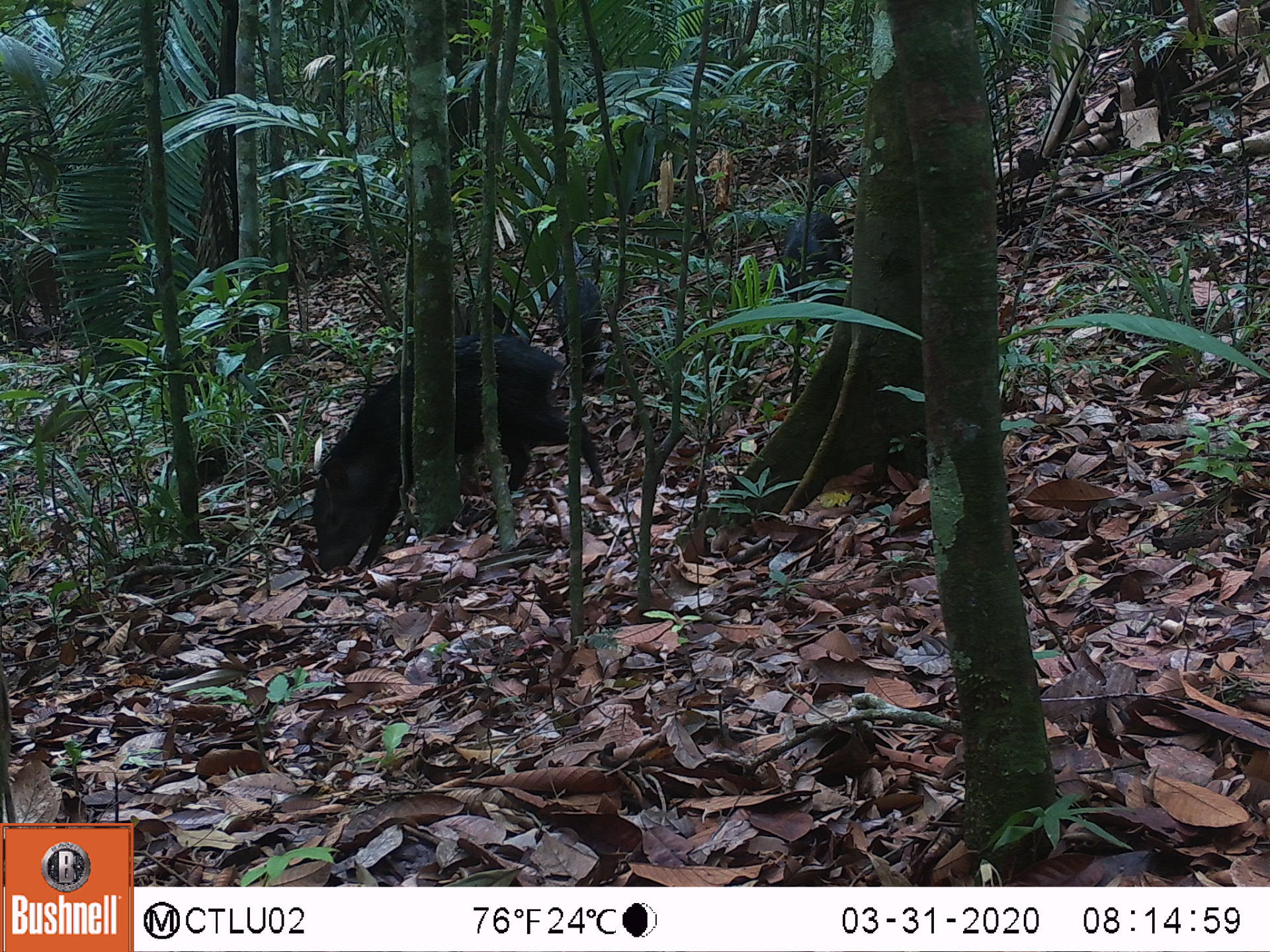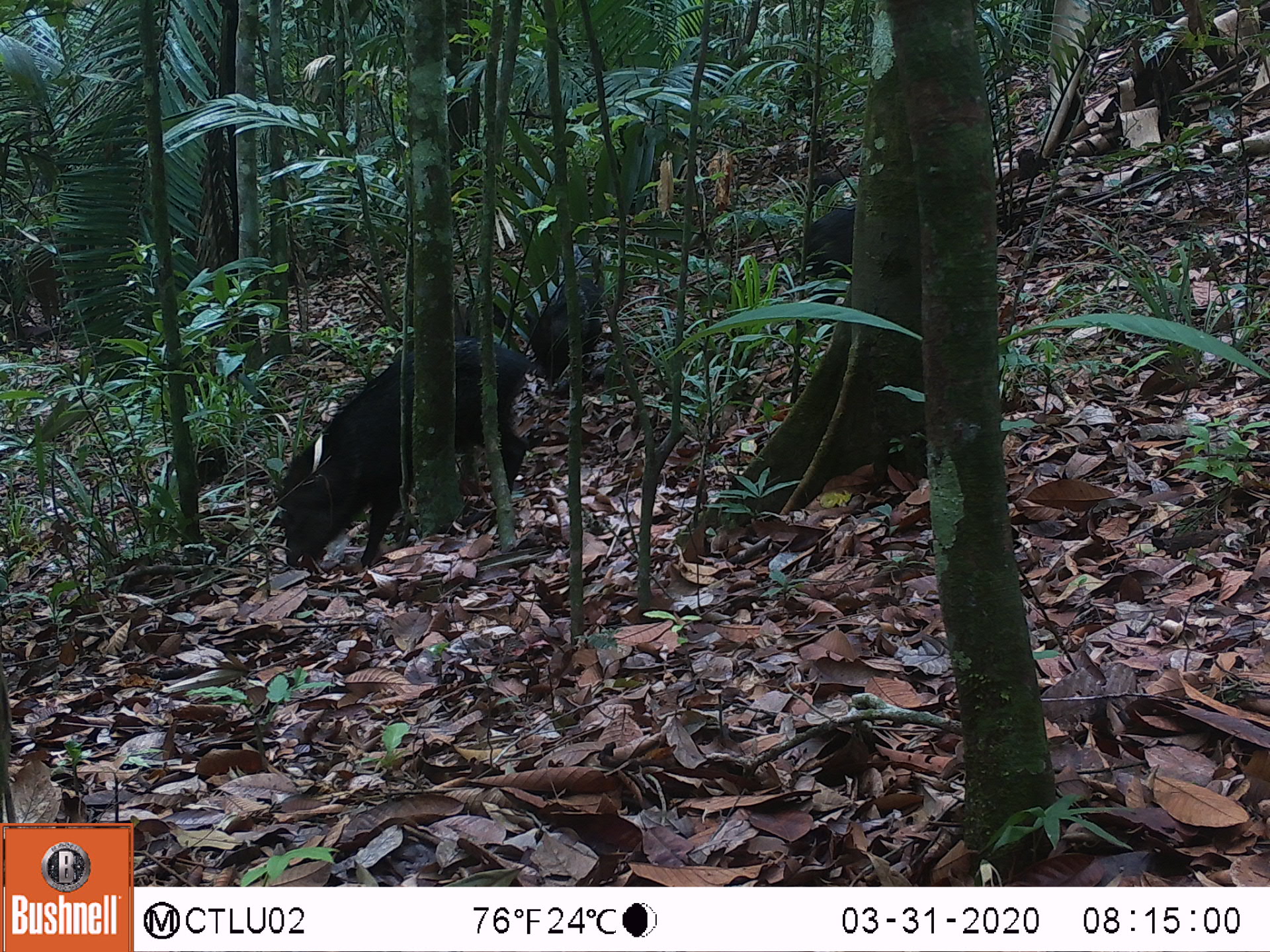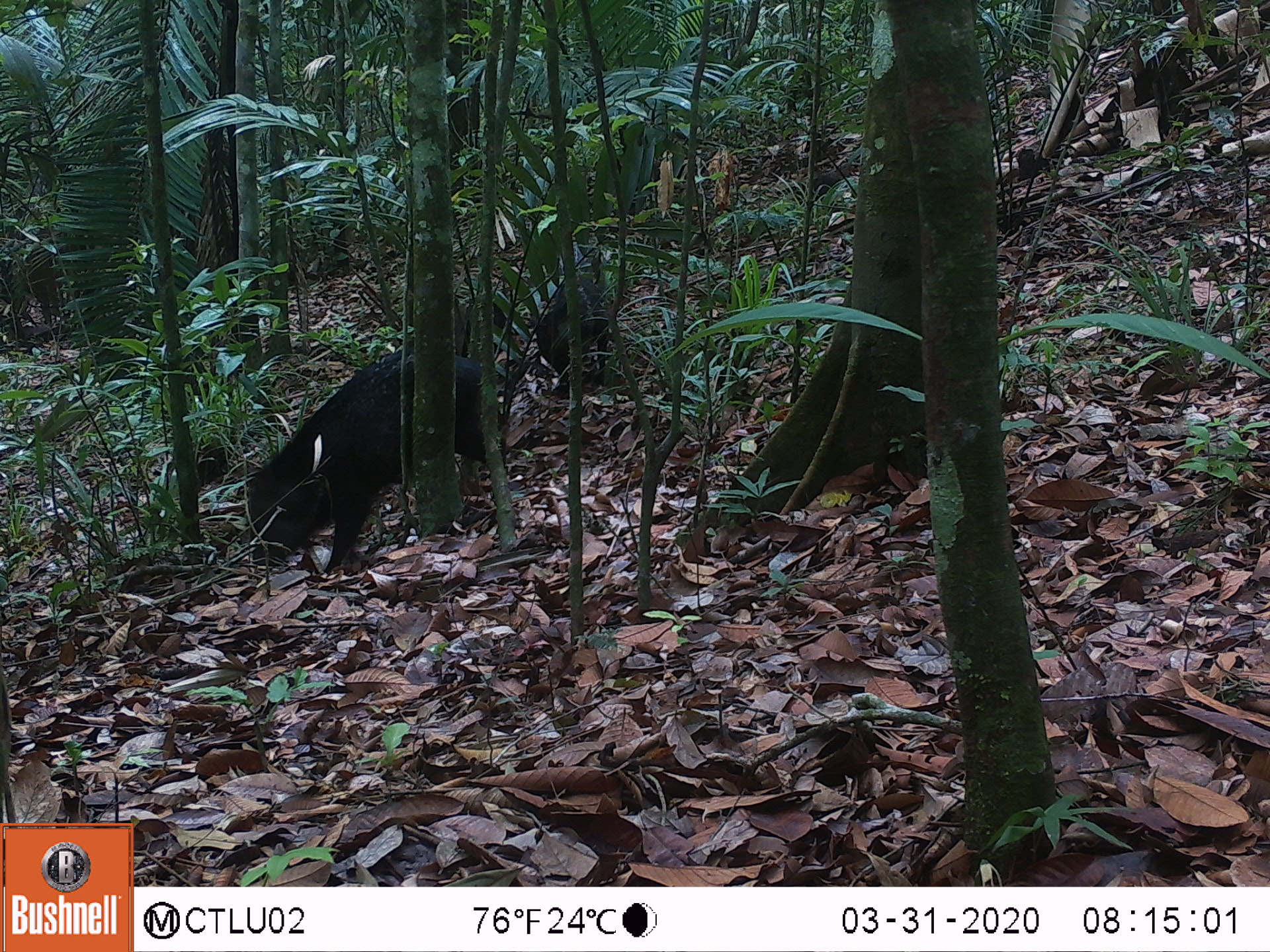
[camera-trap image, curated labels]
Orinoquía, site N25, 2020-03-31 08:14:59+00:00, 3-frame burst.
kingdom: Animalia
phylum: Chordata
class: Mammalia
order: Artiodactyla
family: Tayassuidae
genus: Pecari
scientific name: Pecari tajacu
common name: collared peccary